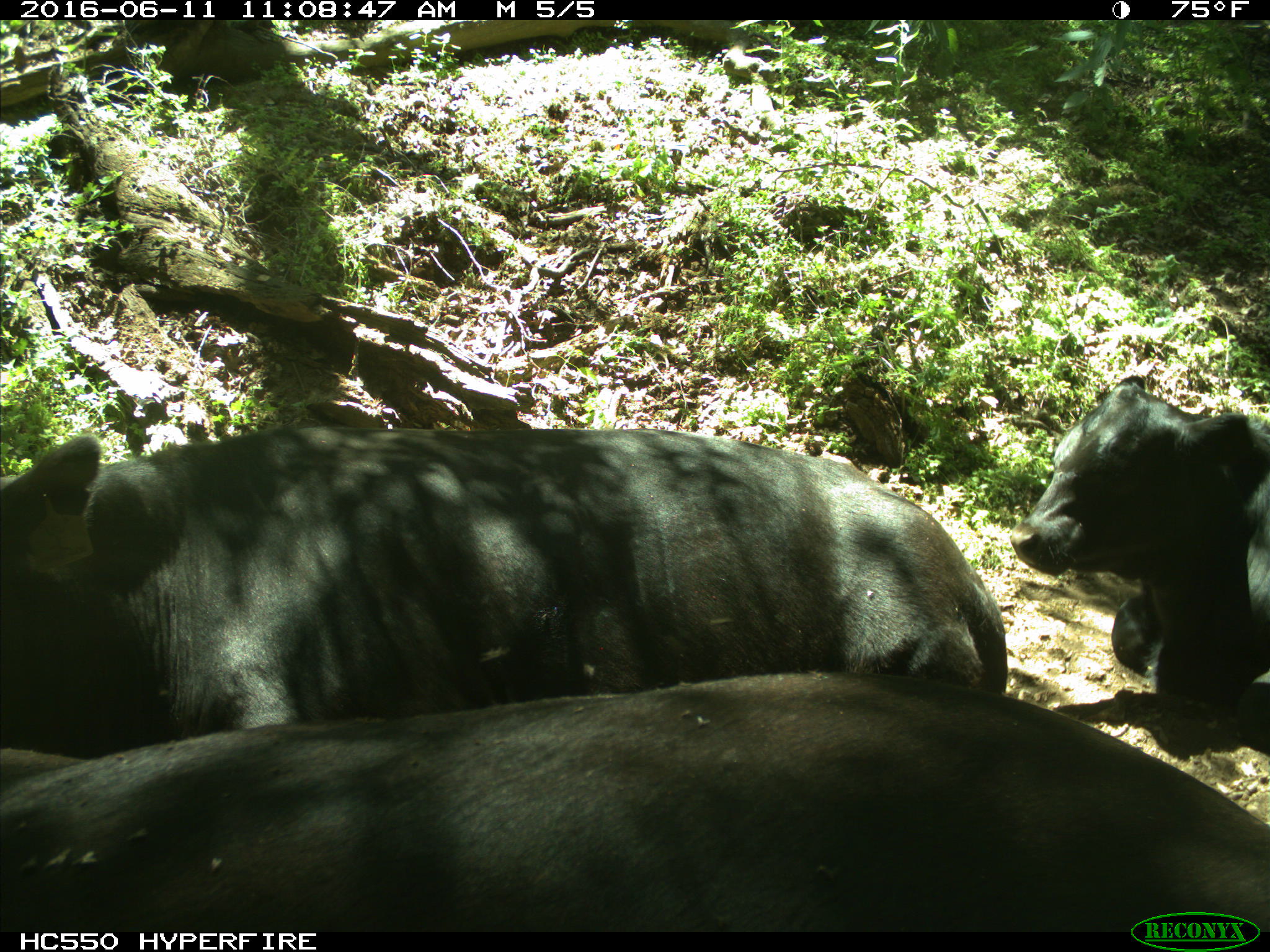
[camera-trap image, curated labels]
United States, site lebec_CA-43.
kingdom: Animalia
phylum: Chordata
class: Mammalia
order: Artiodactyla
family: Bovidae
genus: Bos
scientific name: Bos taurus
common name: domestic cow